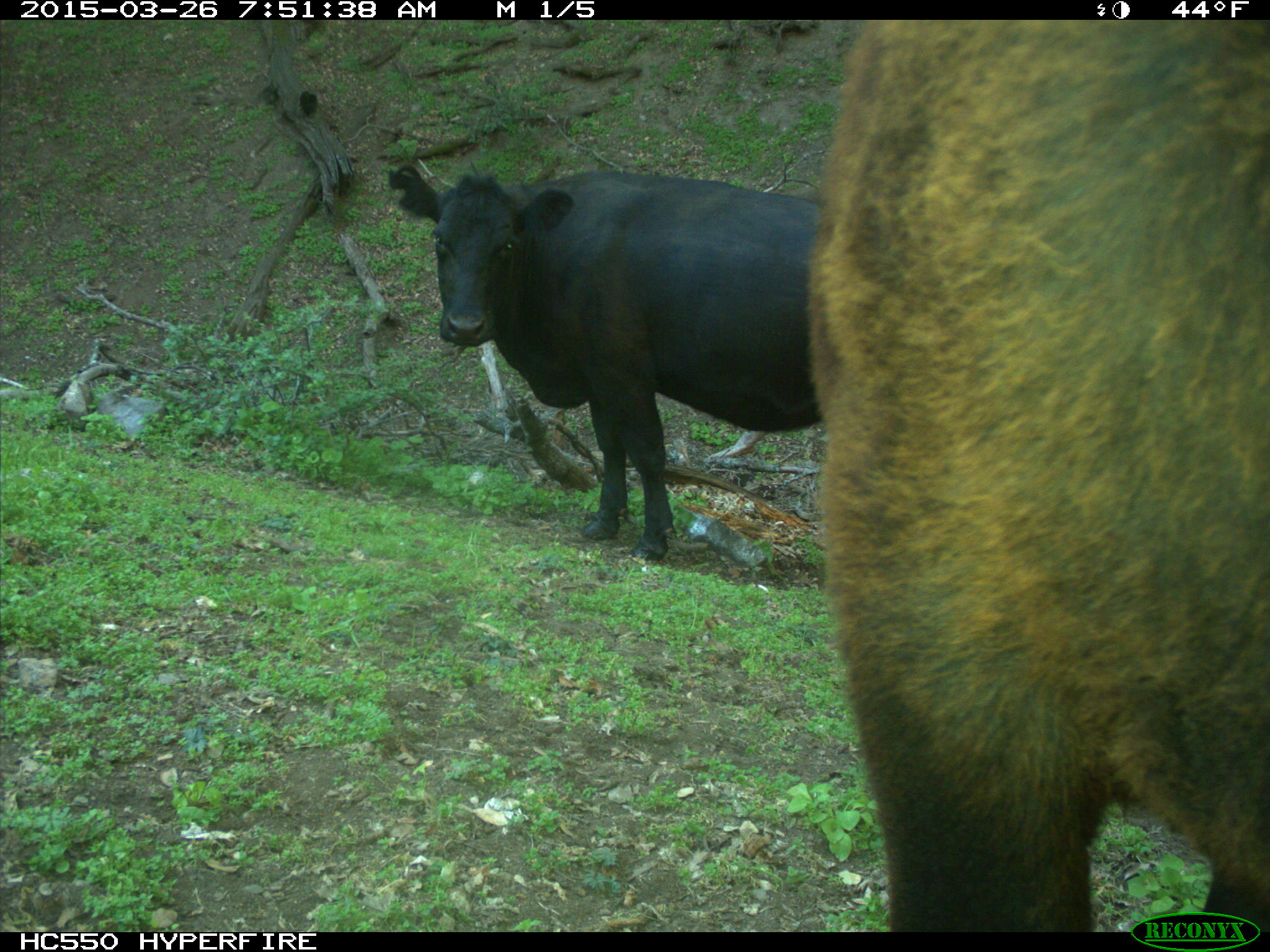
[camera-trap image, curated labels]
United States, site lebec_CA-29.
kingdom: Animalia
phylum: Chordata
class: Mammalia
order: Artiodactyla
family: Bovidae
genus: Bos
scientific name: Bos taurus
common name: domestic cow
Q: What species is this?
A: Bos taurus (domestic cow).